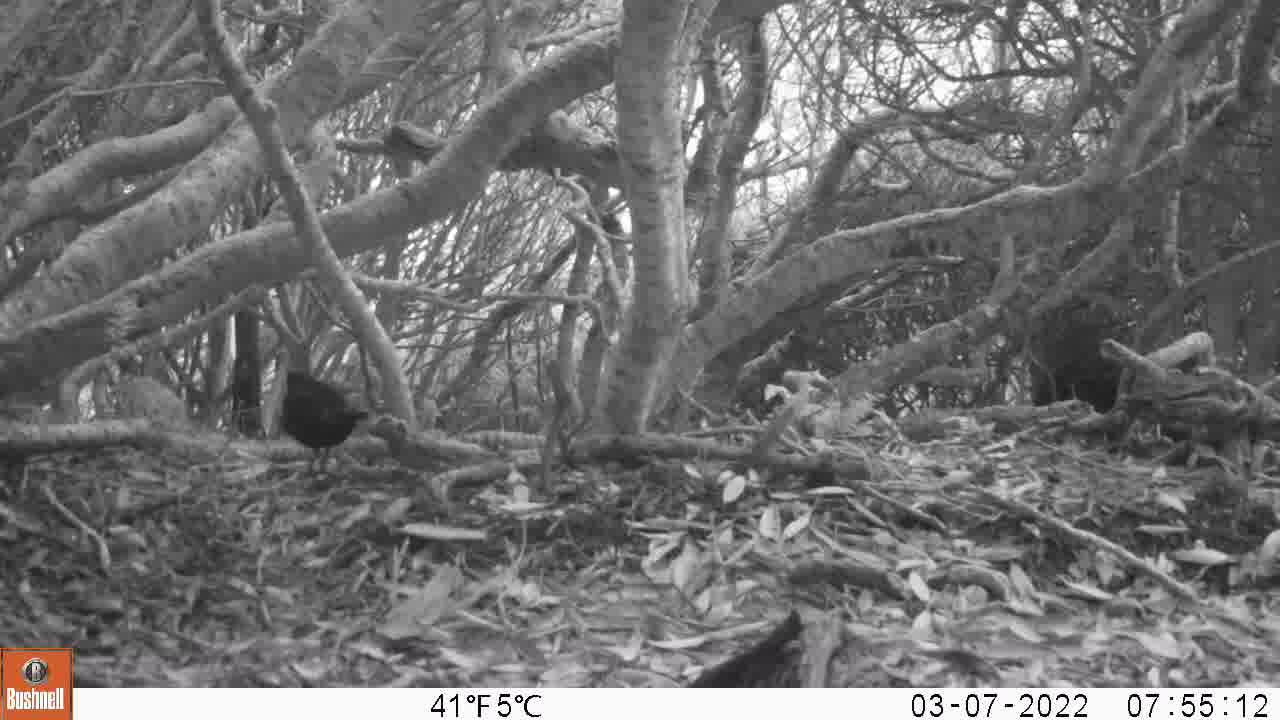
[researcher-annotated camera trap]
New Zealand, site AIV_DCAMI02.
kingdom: Animalia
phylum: Chordata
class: Aves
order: Passeriformes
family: Turdidae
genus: Turdus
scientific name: Turdus merula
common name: eurasian blackbird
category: blackbird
Blackbird (eurasian blackbird) (Turdus merula).